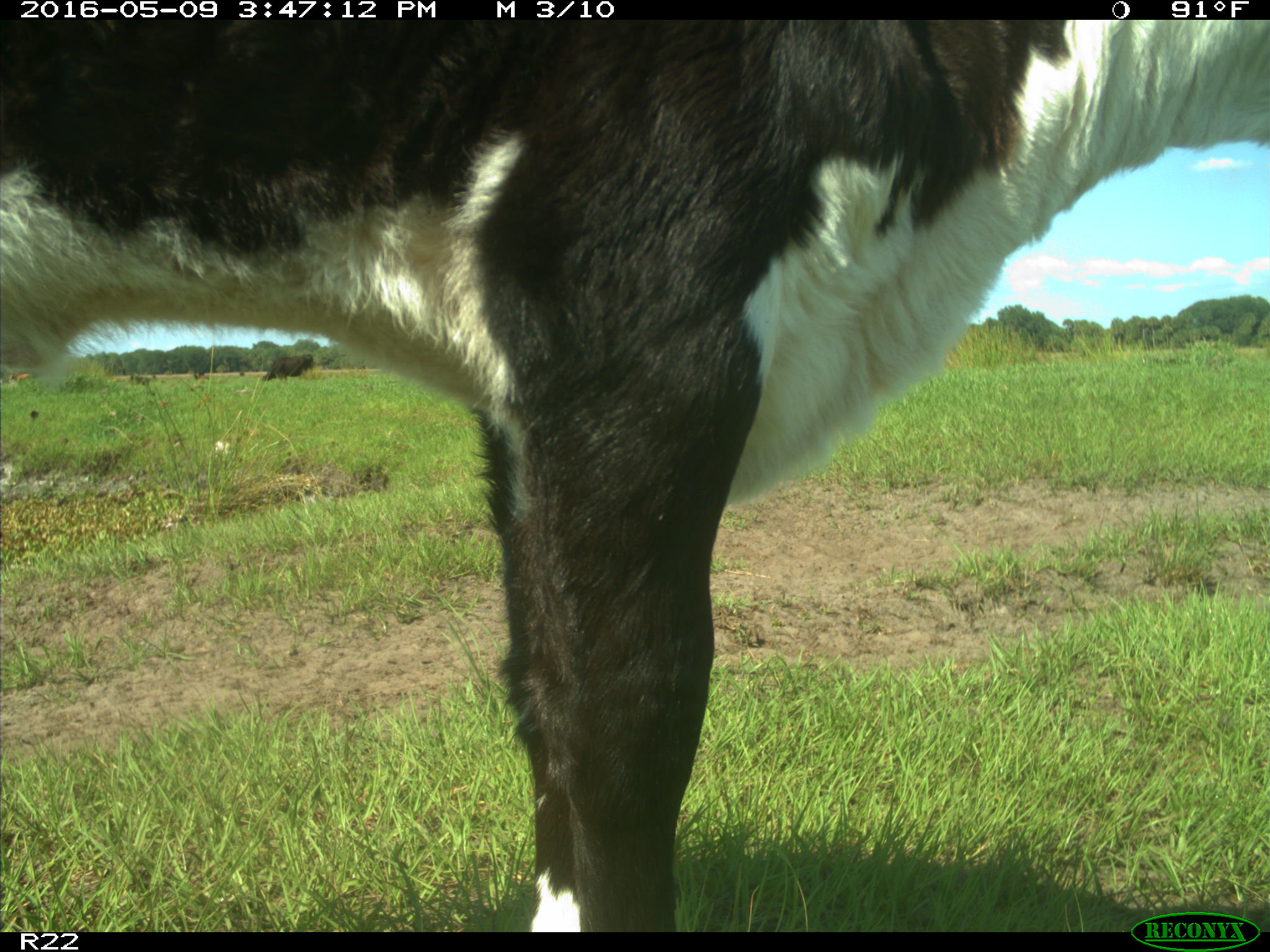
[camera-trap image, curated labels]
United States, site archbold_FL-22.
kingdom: Animalia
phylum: Chordata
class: Mammalia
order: Artiodactyla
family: Bovidae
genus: Bos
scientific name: Bos taurus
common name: domestic cow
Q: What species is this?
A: Bos taurus (domestic cow).